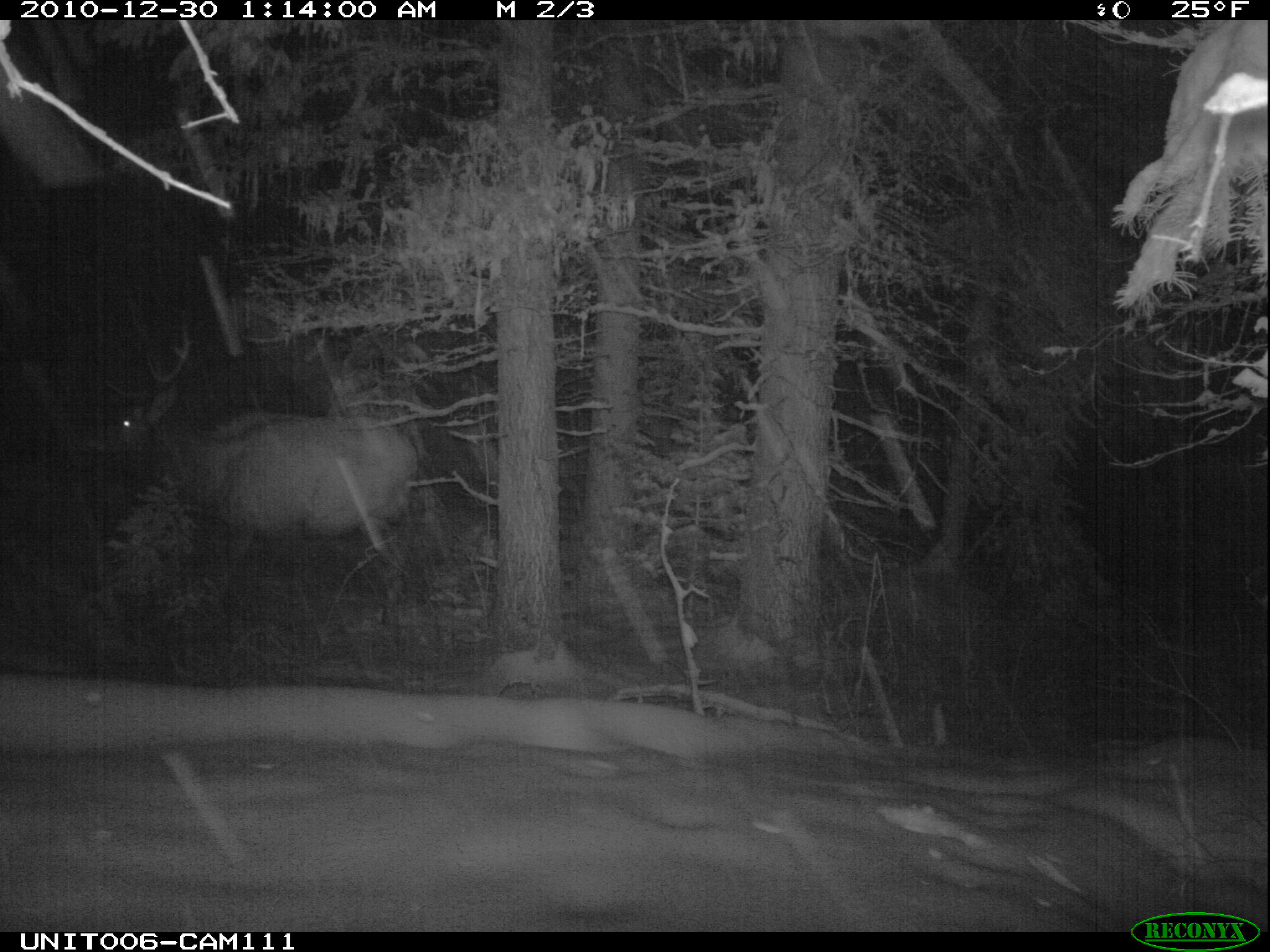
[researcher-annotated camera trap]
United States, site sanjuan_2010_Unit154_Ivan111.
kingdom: Animalia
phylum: Chordata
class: Mammalia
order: Artiodactyla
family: Cervidae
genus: Cervus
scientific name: Cervus elaphus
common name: red deer